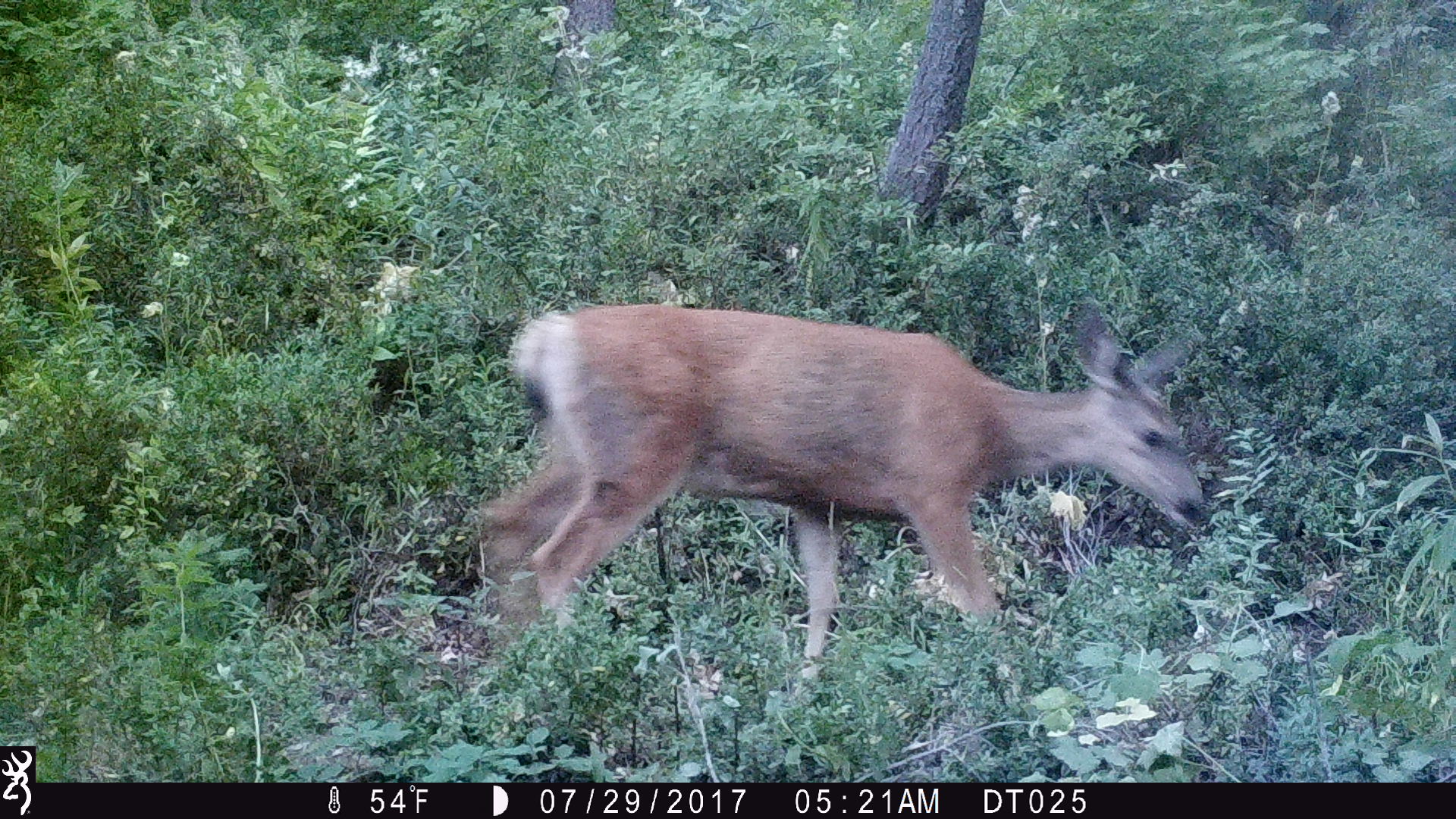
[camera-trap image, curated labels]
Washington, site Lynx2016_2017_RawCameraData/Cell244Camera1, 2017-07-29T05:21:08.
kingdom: Animalia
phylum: Chordata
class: Mammalia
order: Artiodactyla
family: Cervidae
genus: Odocoileus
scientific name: Odocoileus hemionus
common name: mule deer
Odocoileus hemionus (mule deer). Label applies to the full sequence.